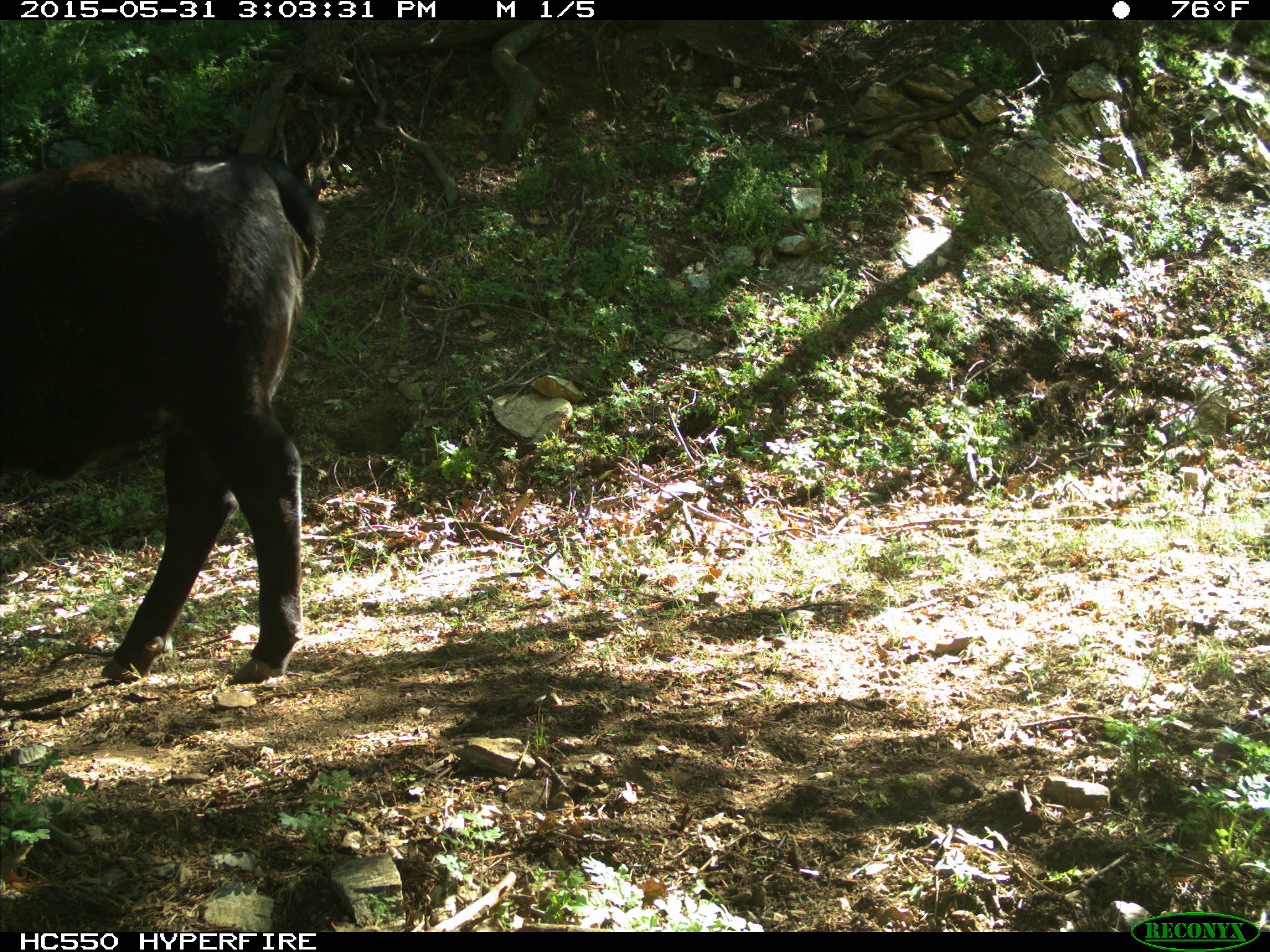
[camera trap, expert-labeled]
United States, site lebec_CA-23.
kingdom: Animalia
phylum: Chordata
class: Mammalia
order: Artiodactyla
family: Bovidae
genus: Bos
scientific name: Bos taurus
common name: domestic cow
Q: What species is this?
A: Bos taurus (domestic cow).